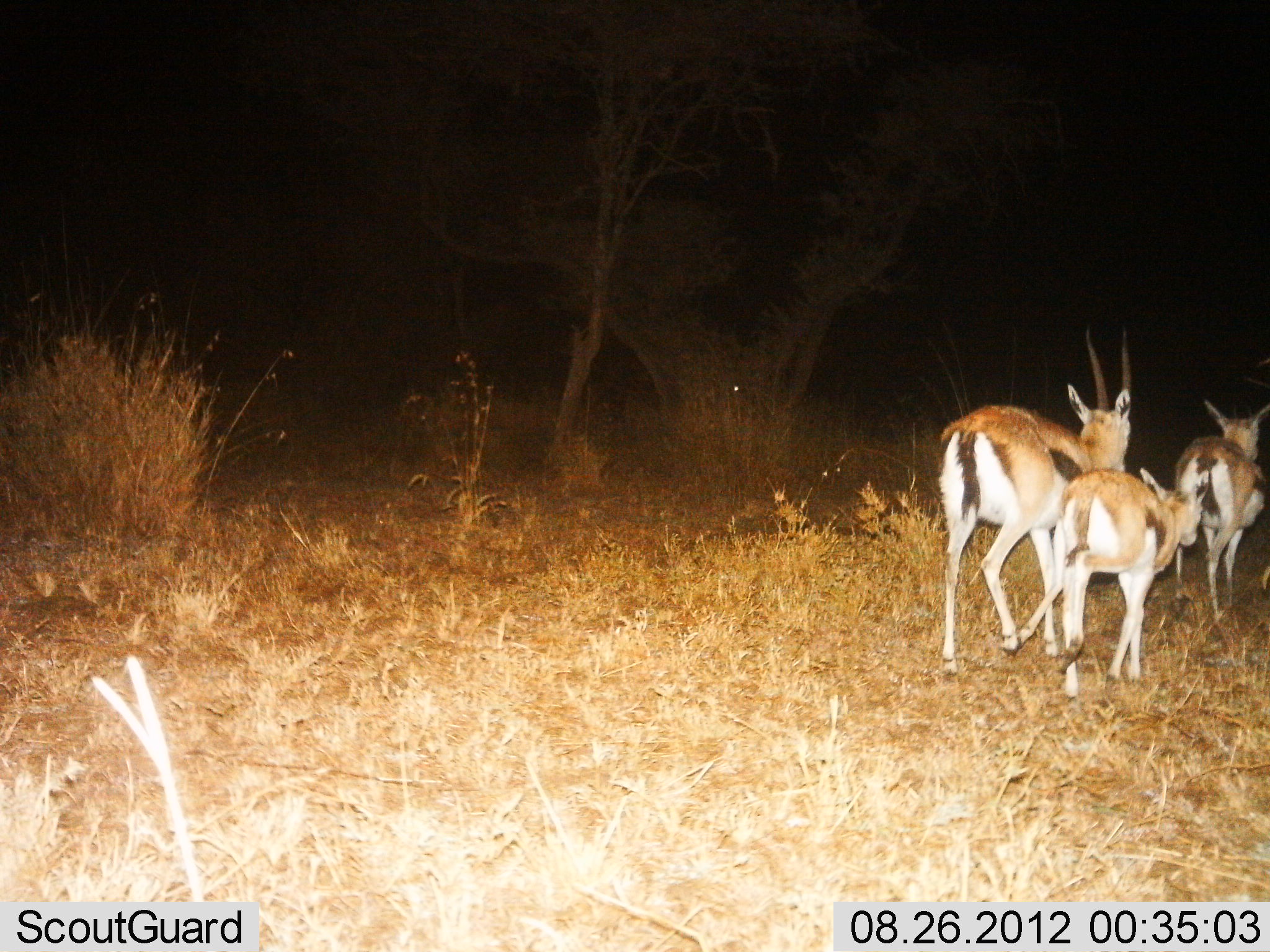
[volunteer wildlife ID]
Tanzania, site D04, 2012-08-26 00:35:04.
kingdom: Animalia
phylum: Chordata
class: Mammalia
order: Artiodactyla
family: Bovidae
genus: Eudorcas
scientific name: Eudorcas thomsonii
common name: thomson's gazelle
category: gazellethomsons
Gazellethomsons (thomson's gazelle) (Eudorcas thomsonii), count 3. Behavior (volunteer vote fractions): standing 0%, resting 0%, moving 100%, interacting 0%. Young present (vote fraction): 60%. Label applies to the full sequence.